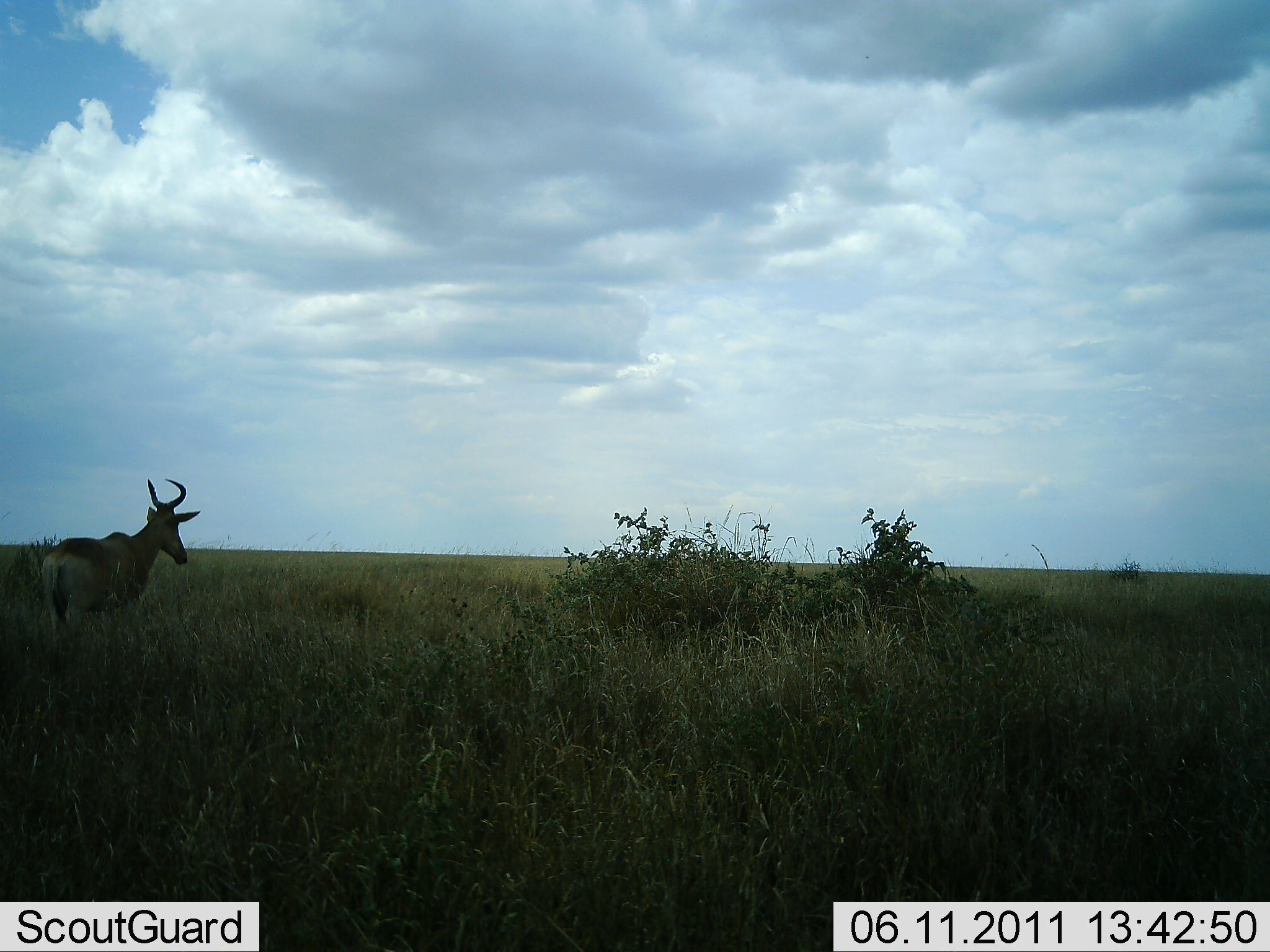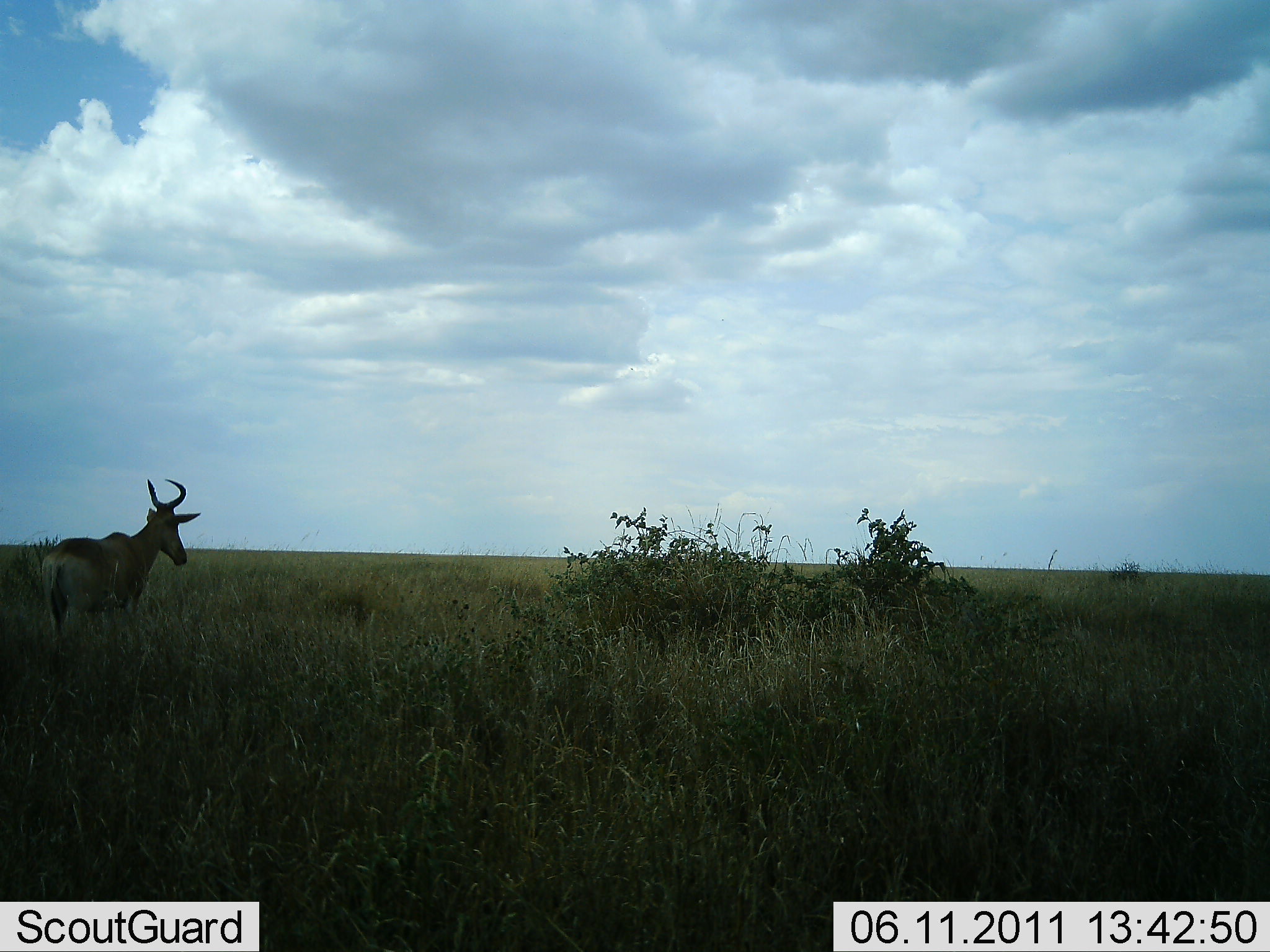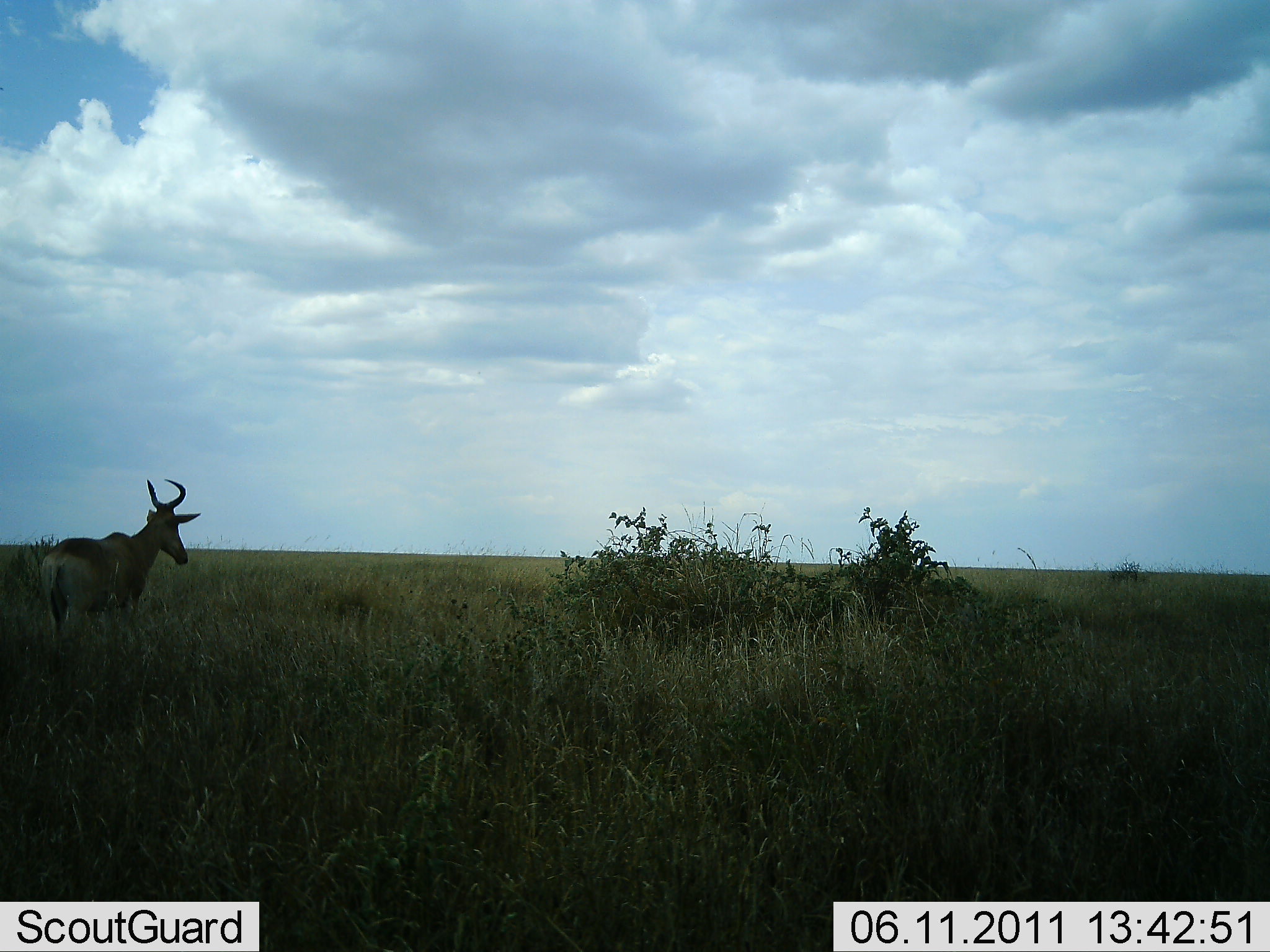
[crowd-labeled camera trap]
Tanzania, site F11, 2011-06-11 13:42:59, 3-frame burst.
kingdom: Animalia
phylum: Chordata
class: Mammalia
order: Artiodactyla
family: Bovidae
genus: Alcelaphus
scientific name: Alcelaphus buselaphus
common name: hartebeest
Hartebeest (Alcelaphus buselaphus), count 1. Behavior (volunteer vote fractions): standing 100%, resting 0%, moving 0%, interacting 0%. Young present (vote fraction): 0%. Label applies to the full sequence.